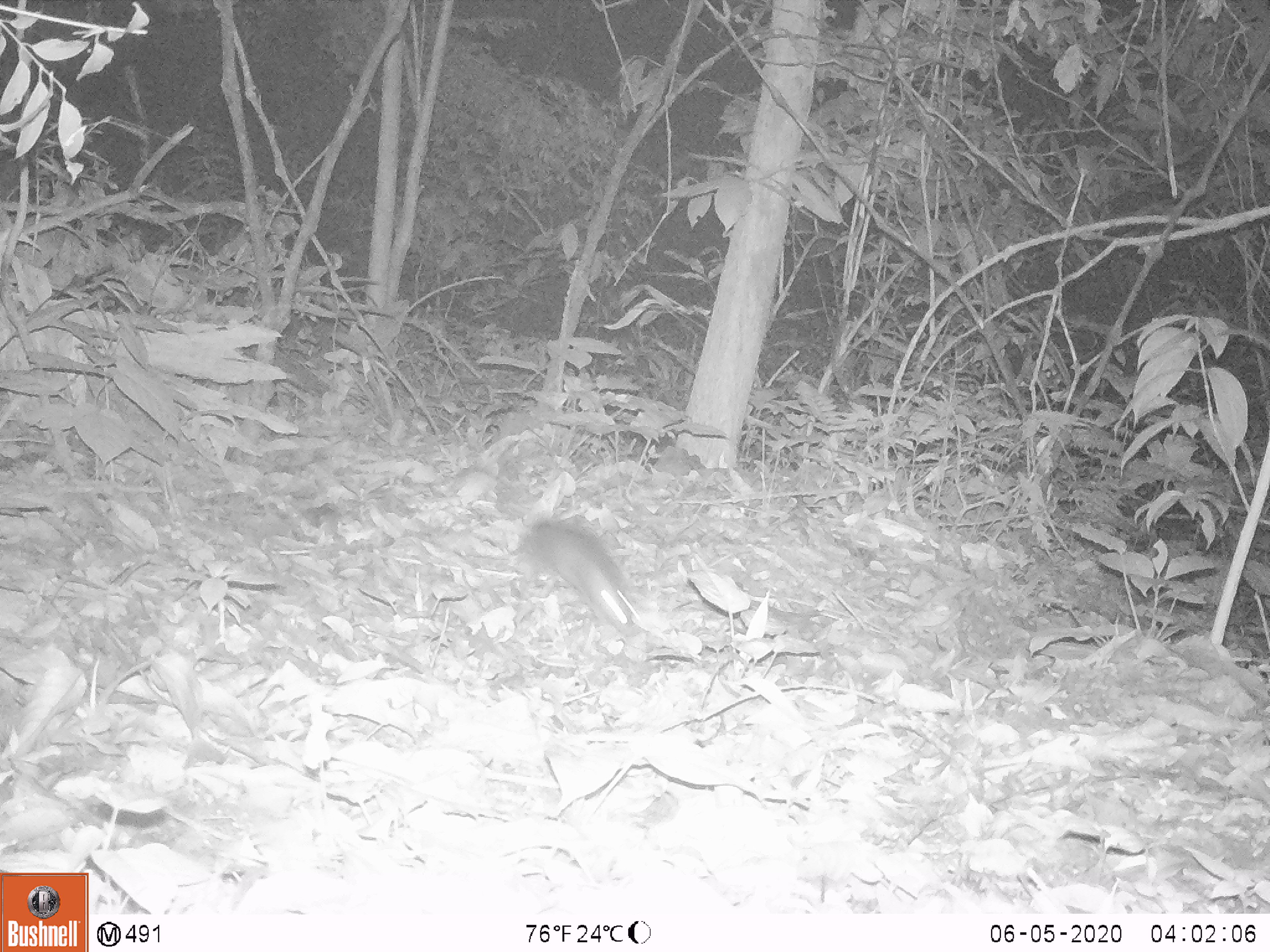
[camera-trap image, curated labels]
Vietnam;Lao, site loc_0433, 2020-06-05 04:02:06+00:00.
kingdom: Animalia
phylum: Chordata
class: Mammalia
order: Rodentia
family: Muridae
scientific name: Muridae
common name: old-world mice and rats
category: unidentified murid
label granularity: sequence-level